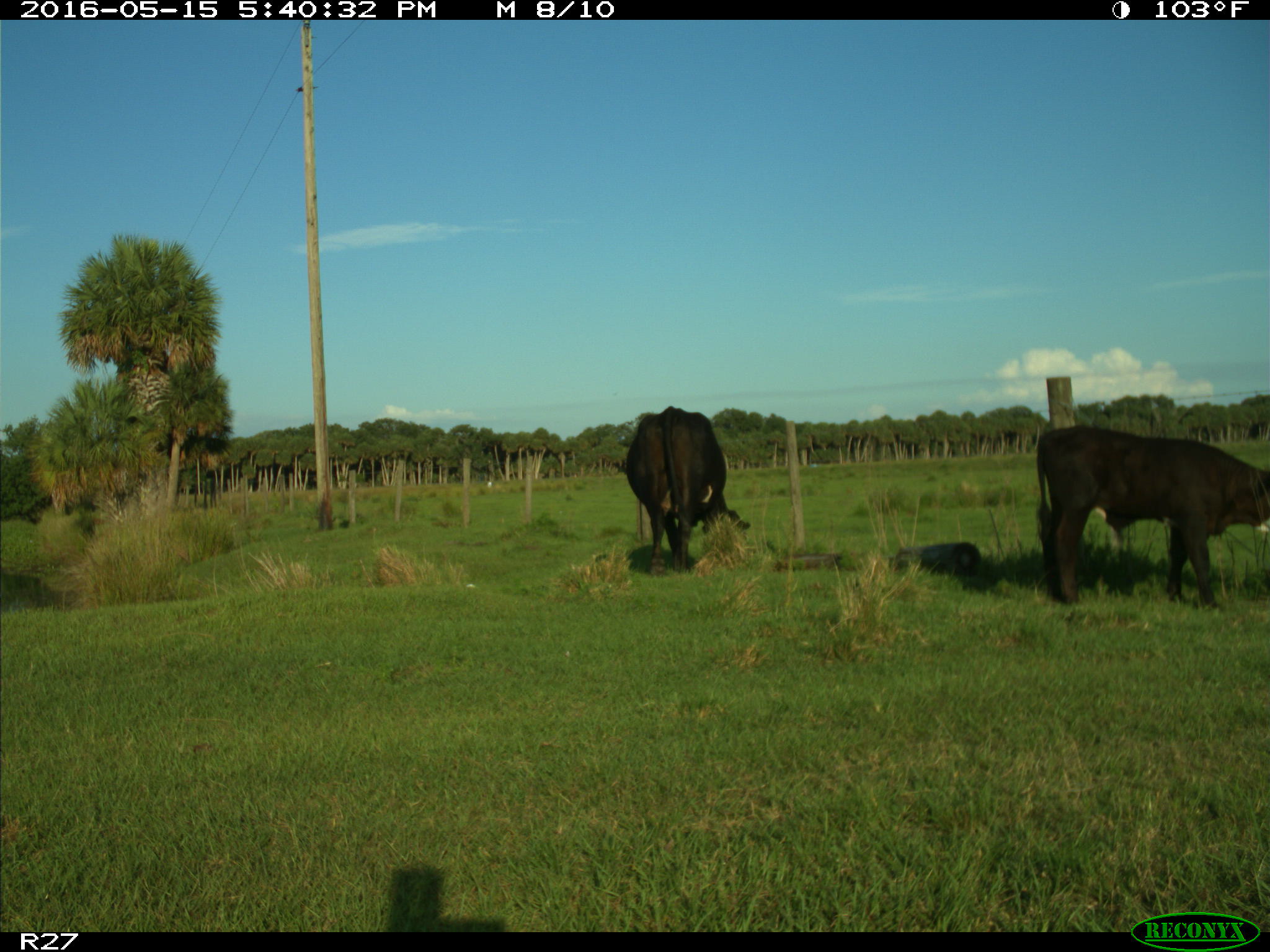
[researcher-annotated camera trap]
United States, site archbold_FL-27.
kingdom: Animalia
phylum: Chordata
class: Mammalia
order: Artiodactyla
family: Bovidae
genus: Bos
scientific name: Bos taurus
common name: domestic cow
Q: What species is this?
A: Bos taurus (domestic cow).